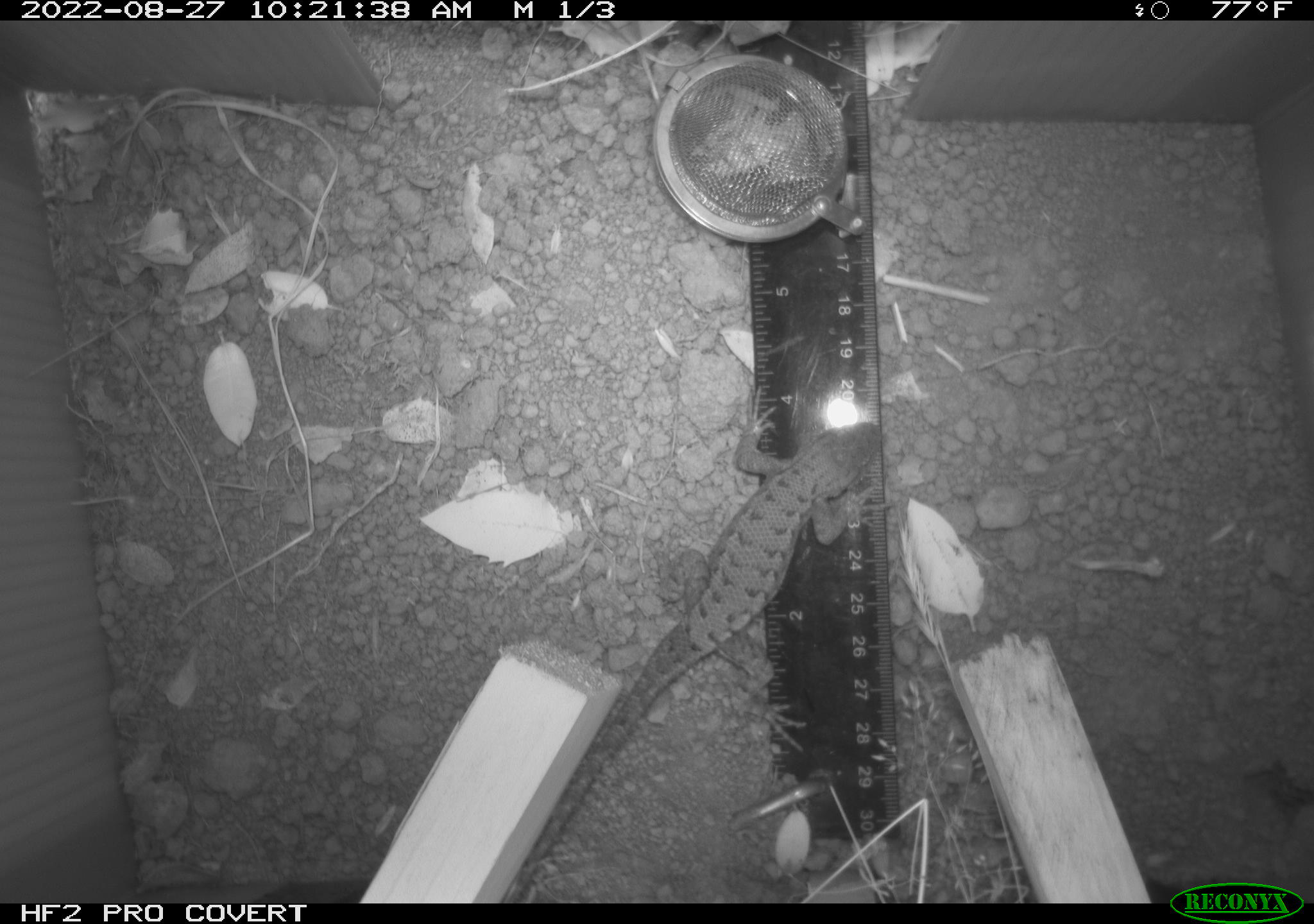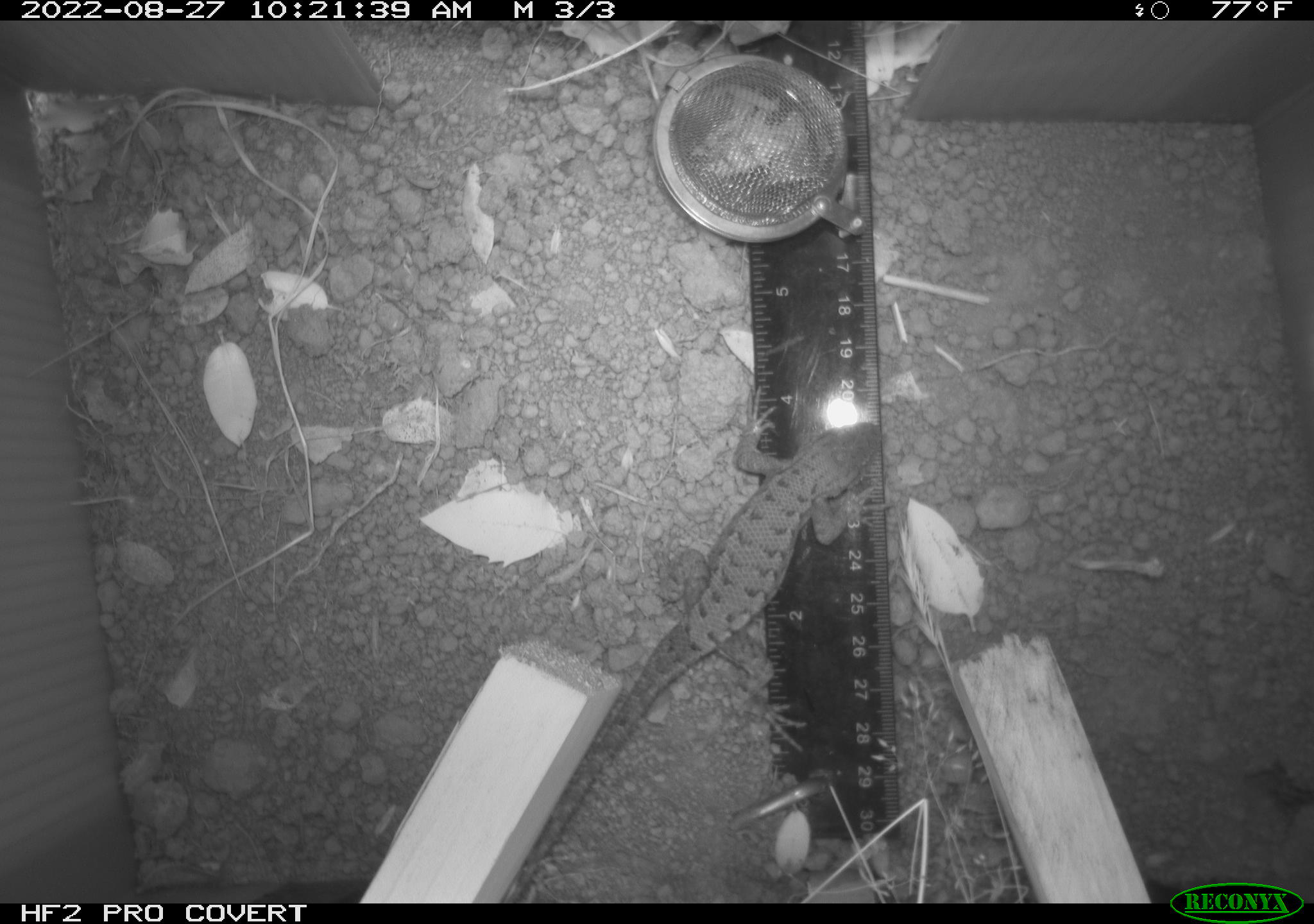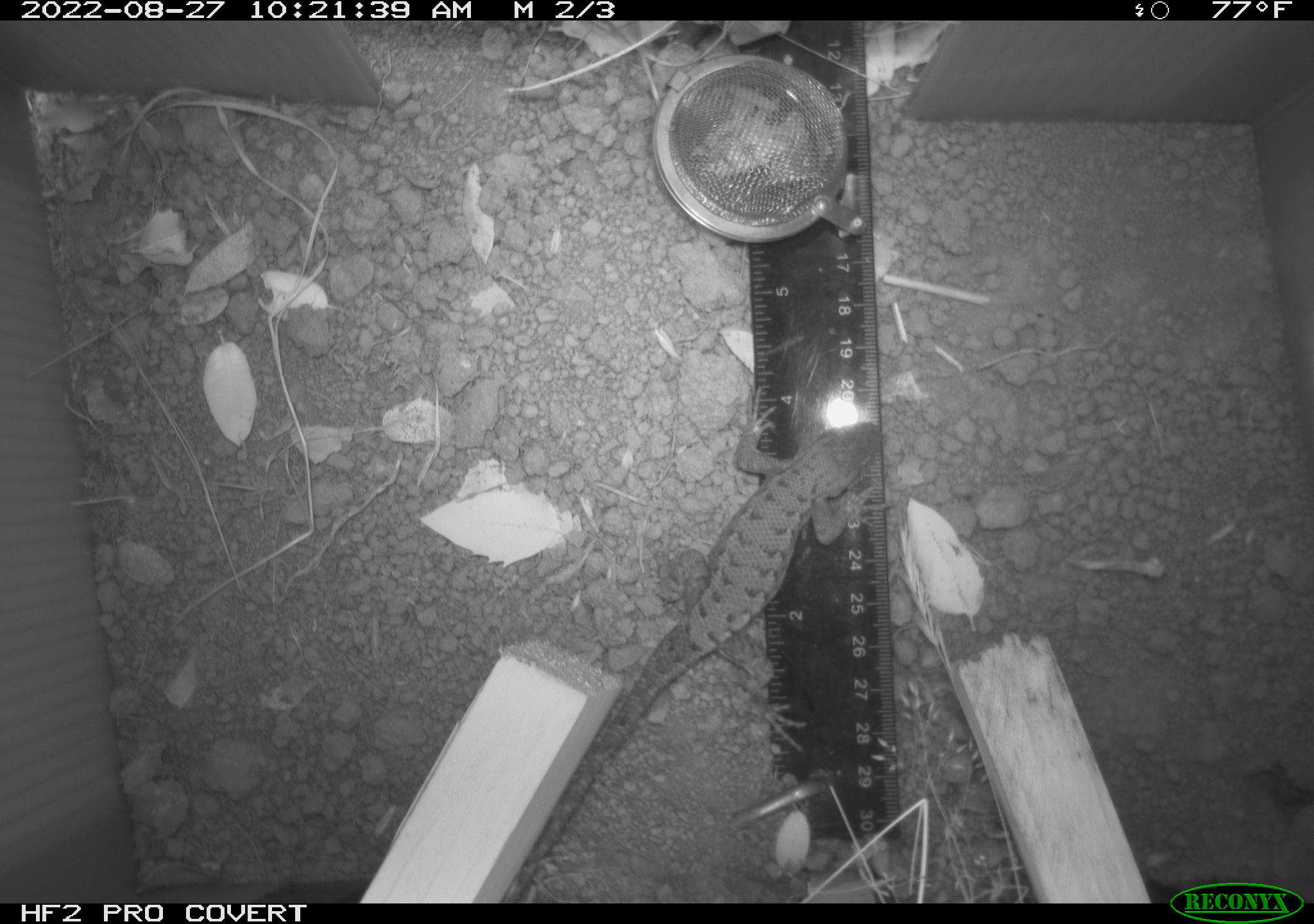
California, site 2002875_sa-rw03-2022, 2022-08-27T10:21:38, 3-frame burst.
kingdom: Animalia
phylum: Chordata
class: Reptilia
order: Squamata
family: Phrynosomatidae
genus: Sceloporus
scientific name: Sceloporus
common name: spiny lizards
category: sceloporus species